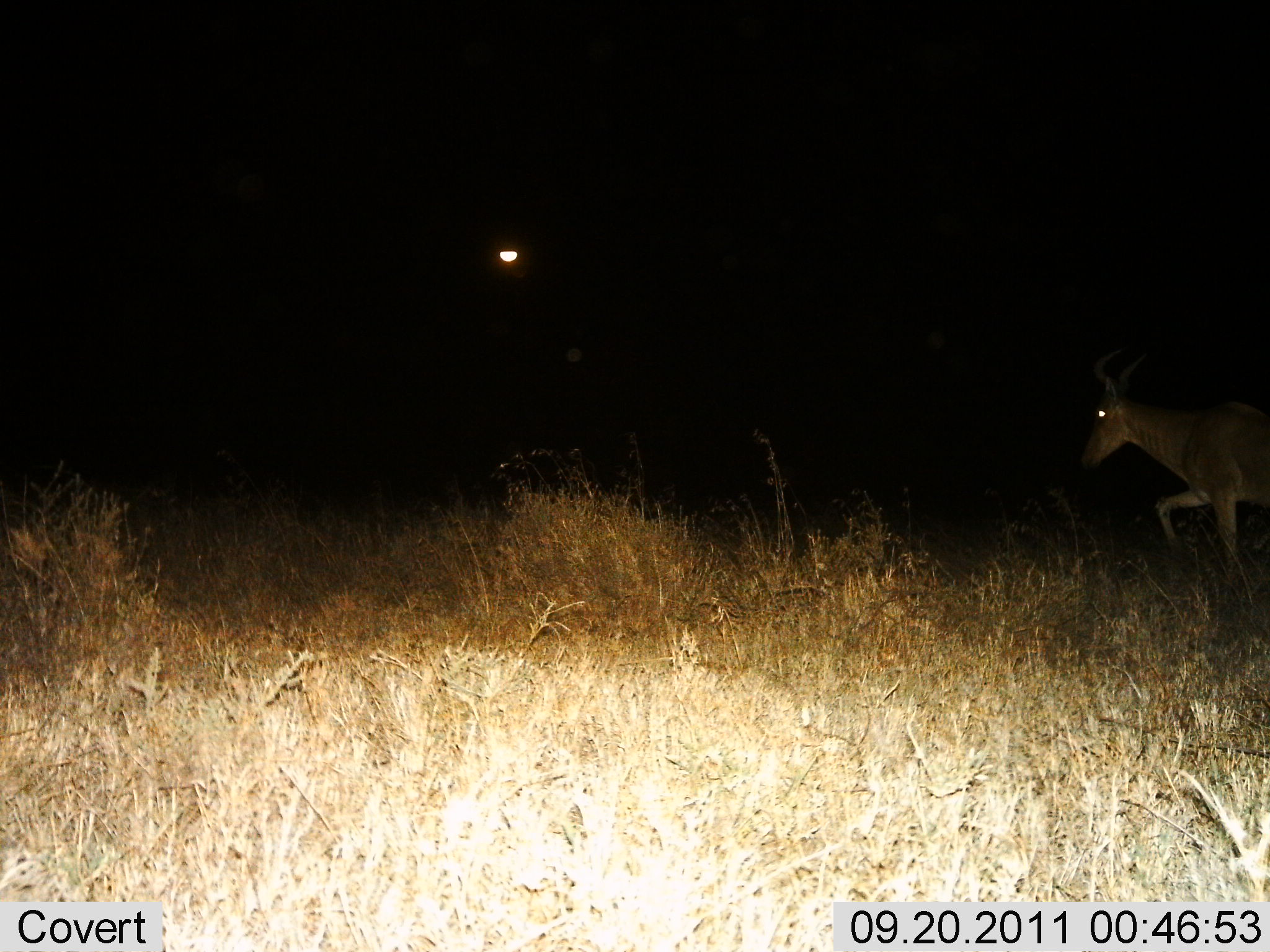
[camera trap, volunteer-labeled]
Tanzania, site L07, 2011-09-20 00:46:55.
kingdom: Animalia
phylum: Chordata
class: Mammalia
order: Artiodactyla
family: Bovidae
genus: Alcelaphus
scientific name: Alcelaphus buselaphus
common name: hartebeest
Hartebeest (Alcelaphus buselaphus), count 1. Behavior (volunteer vote fractions): standing 8%, resting 0%, moving 92%, interacting 0%. Young present (vote fraction): 0%. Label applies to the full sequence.